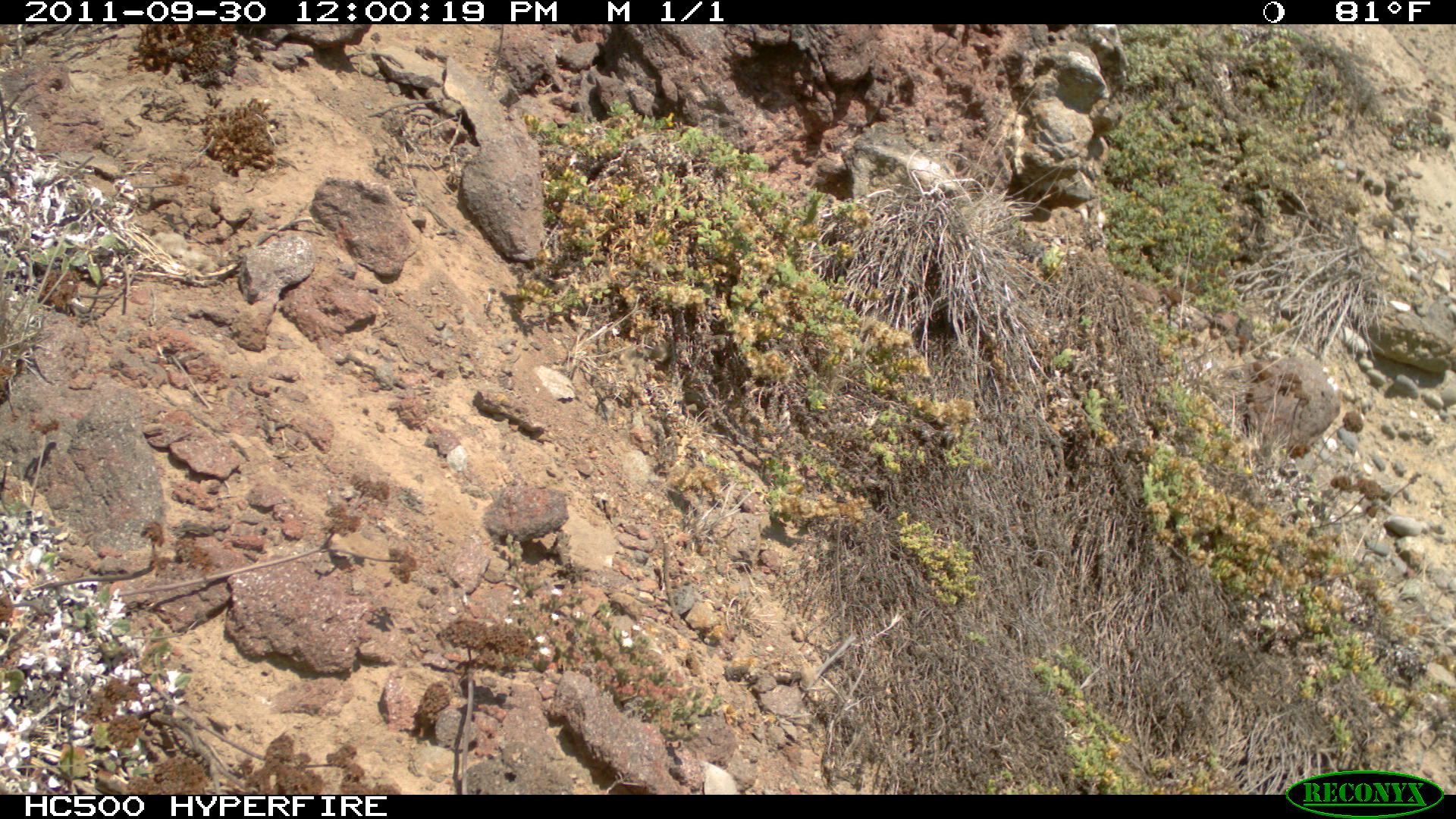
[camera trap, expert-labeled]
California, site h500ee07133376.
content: no animal present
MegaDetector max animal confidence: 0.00